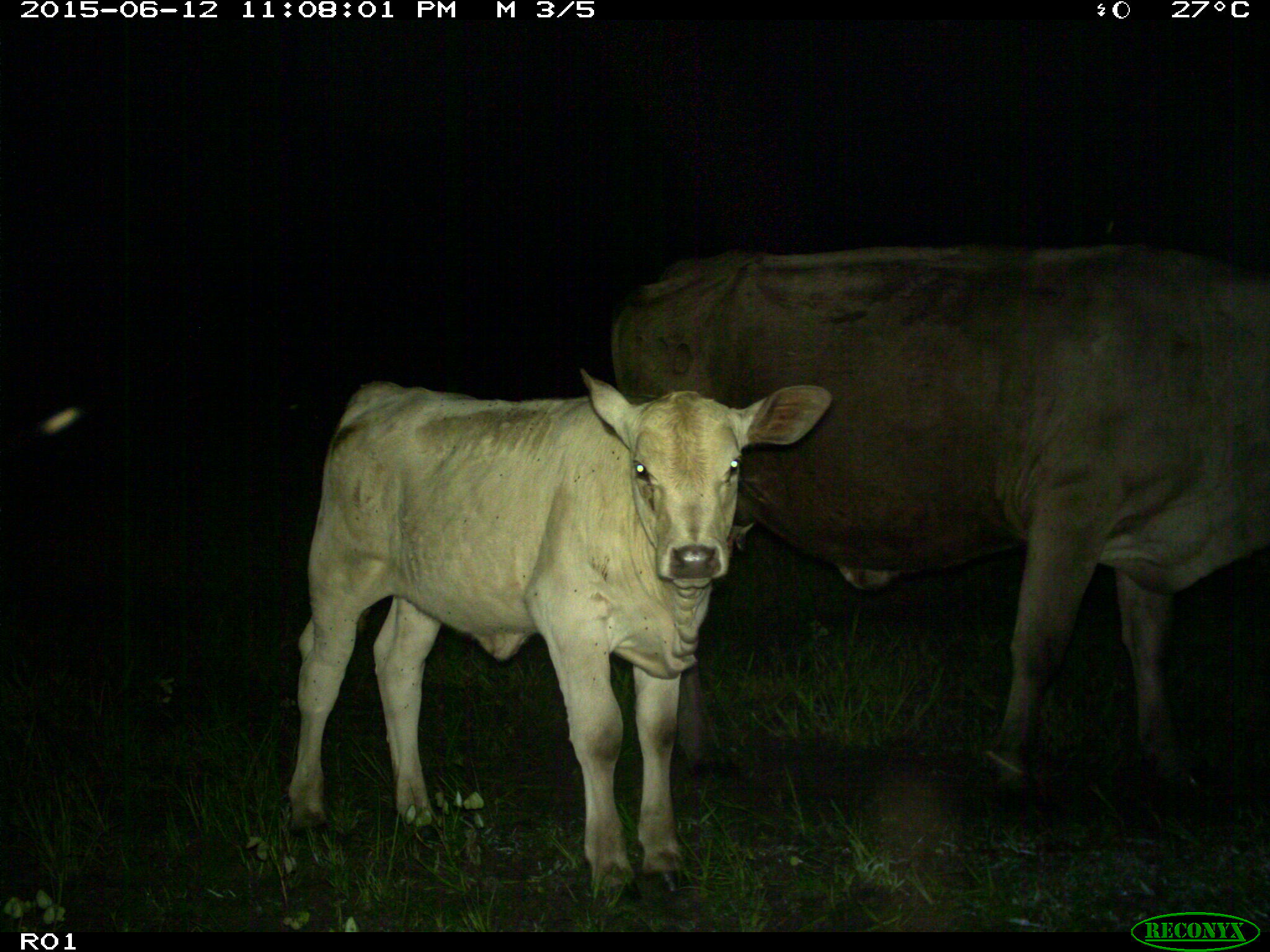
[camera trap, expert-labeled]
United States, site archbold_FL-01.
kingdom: Animalia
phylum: Chordata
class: Mammalia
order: Artiodactyla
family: Bovidae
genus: Bos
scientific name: Bos taurus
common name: domestic cow